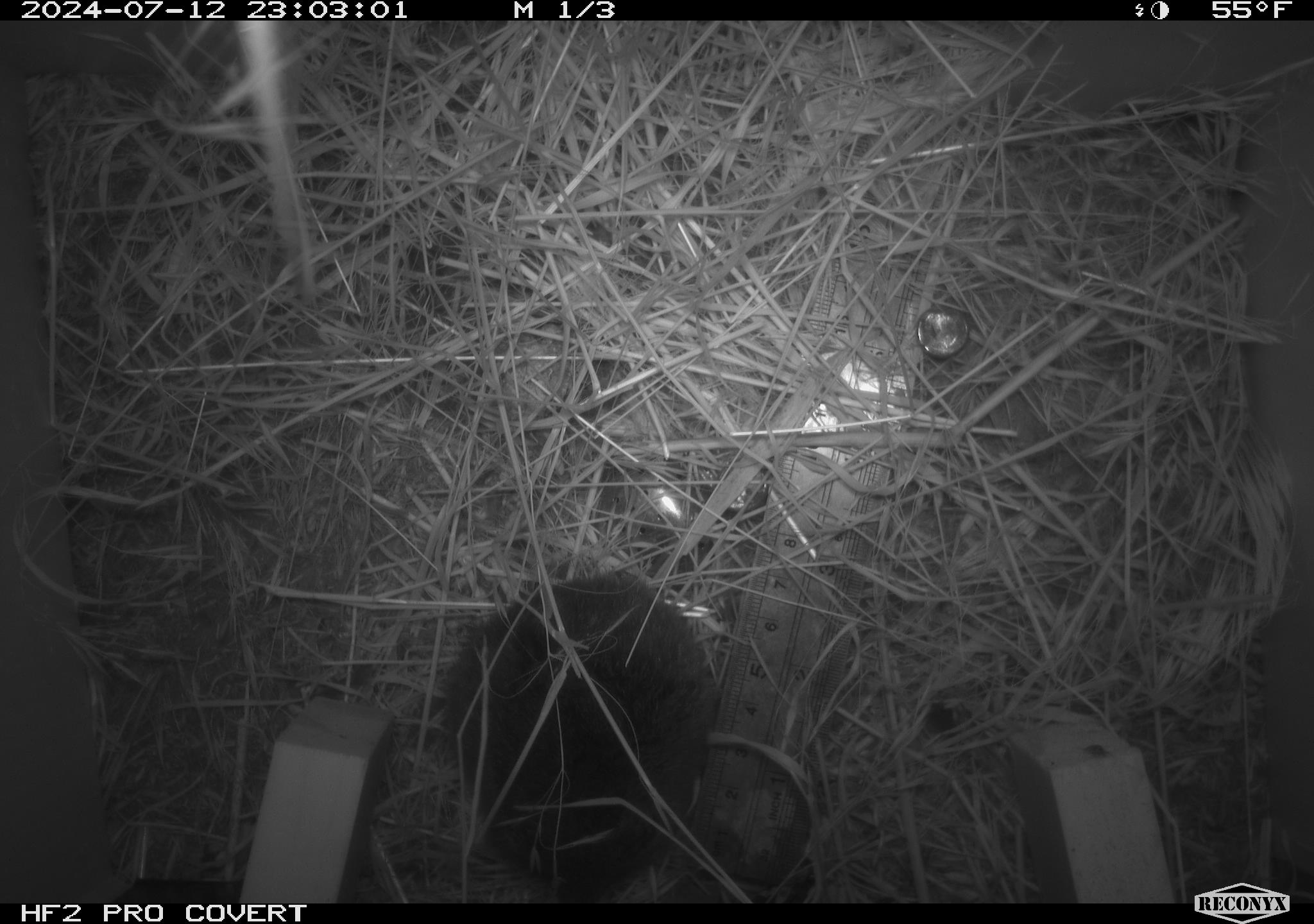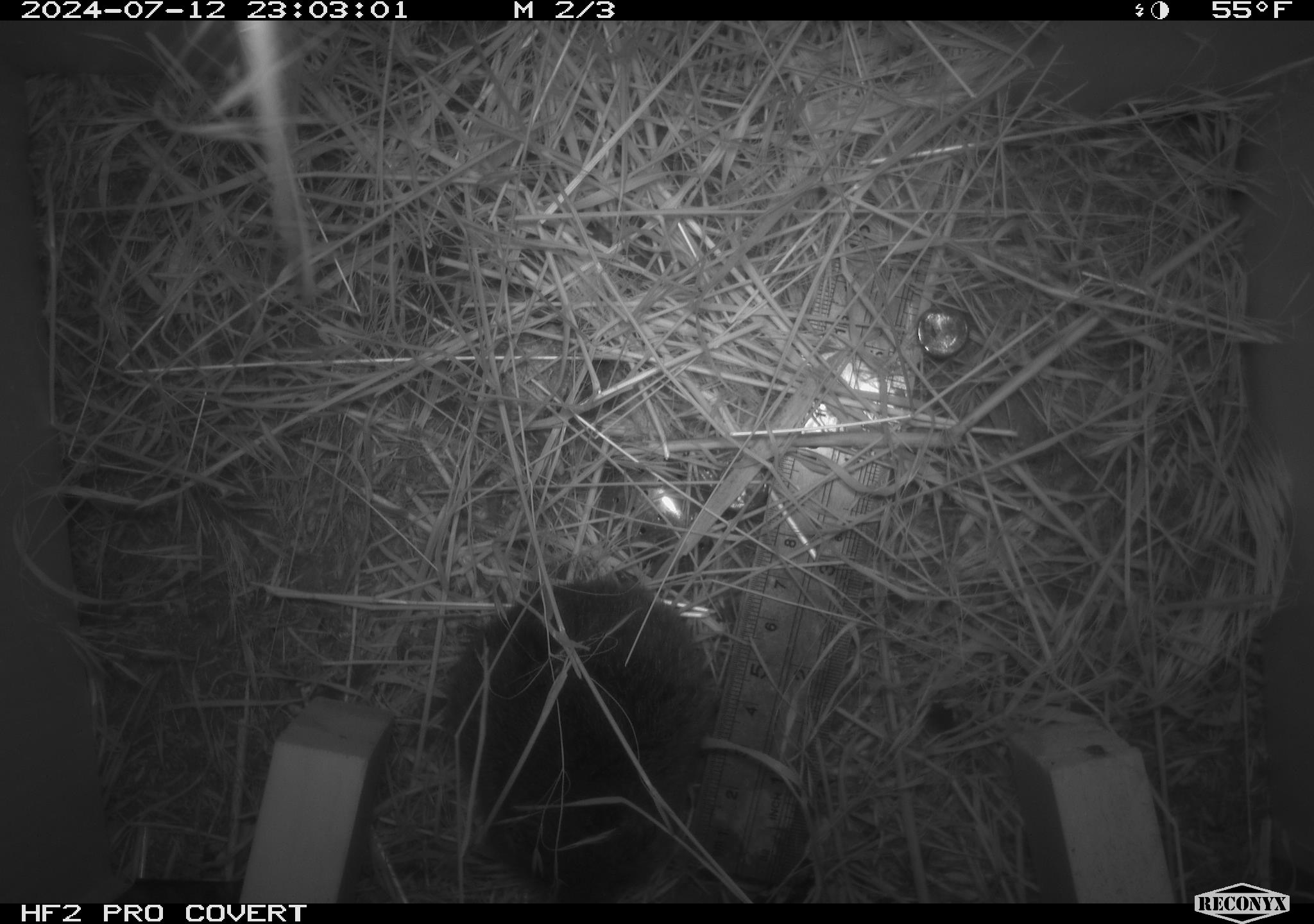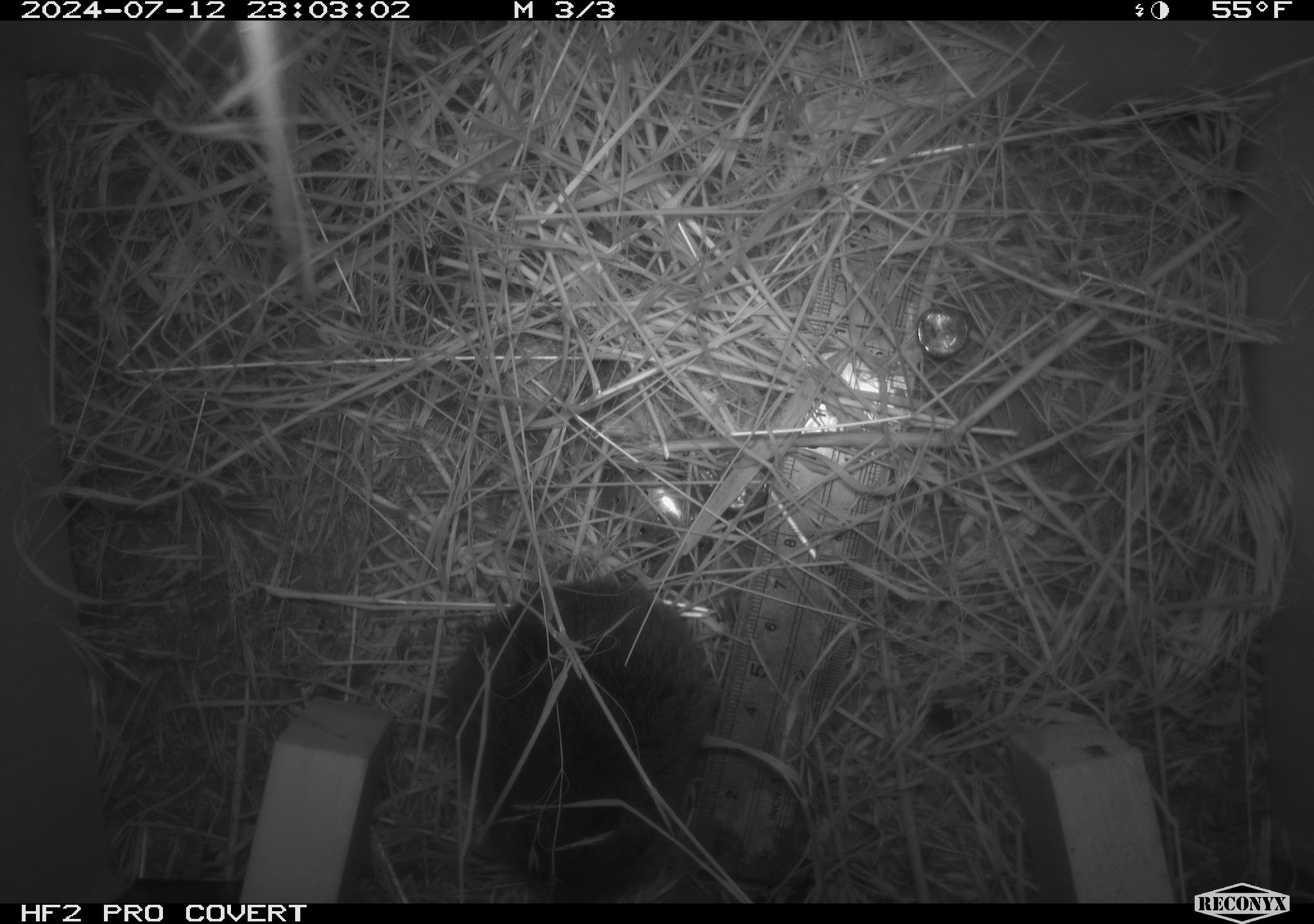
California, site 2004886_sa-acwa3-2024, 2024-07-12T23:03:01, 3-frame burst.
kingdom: Animalia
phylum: Chordata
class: Mammalia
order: Rodentia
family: Cricetidae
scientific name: Arvicolinae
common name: voles, lemmings, and muskrats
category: arvicolinae subfamily